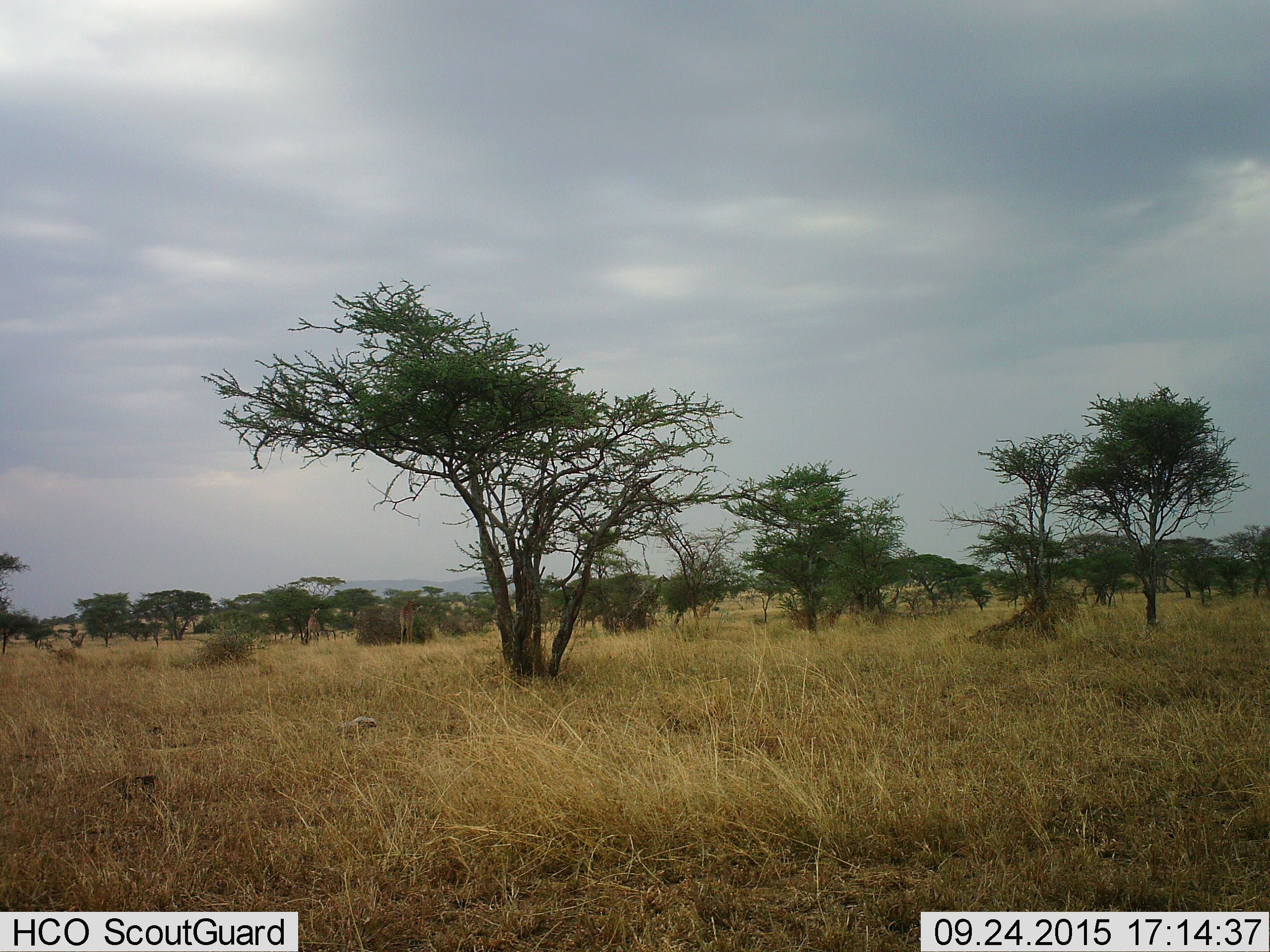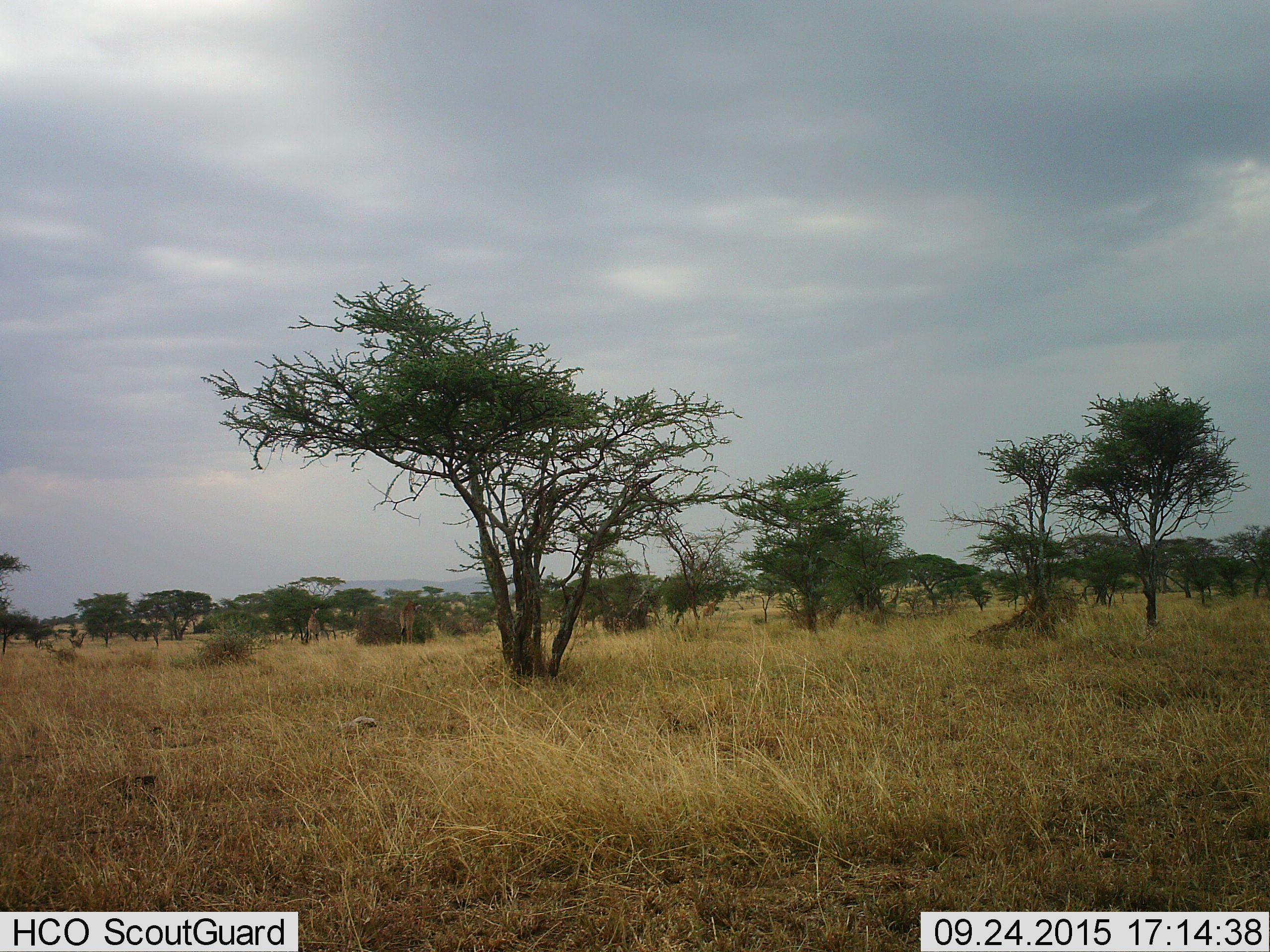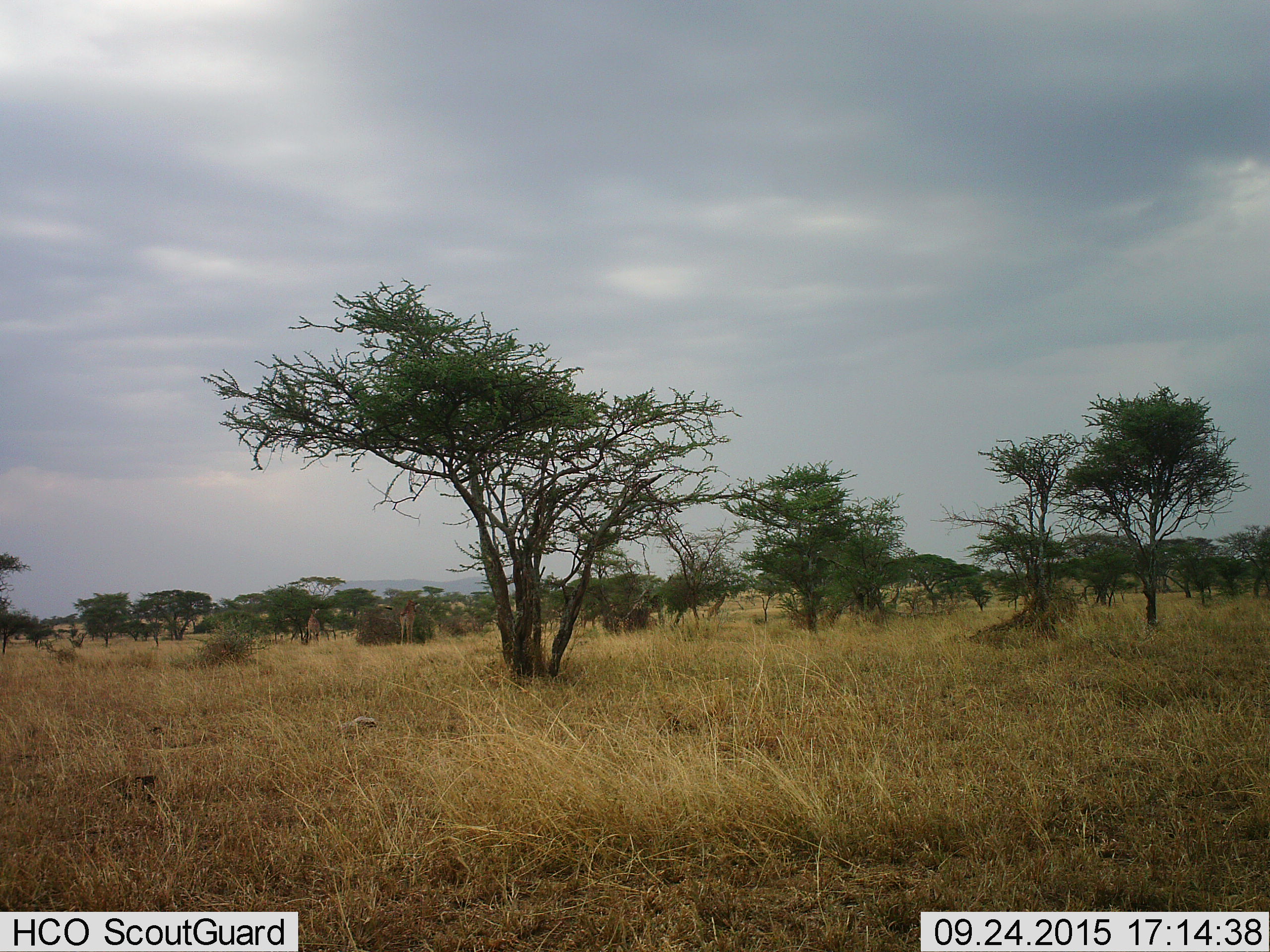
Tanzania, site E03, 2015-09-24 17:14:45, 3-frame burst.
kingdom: Animalia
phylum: Chordata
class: Mammalia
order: Artiodactyla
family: Giraffidae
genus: Giraffa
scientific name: Giraffa camelopardalis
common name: giraffe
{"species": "giraffe (Giraffa camelopardalis)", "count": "4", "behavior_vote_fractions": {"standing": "54%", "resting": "0%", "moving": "85%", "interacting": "0%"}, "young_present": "31%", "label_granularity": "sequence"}